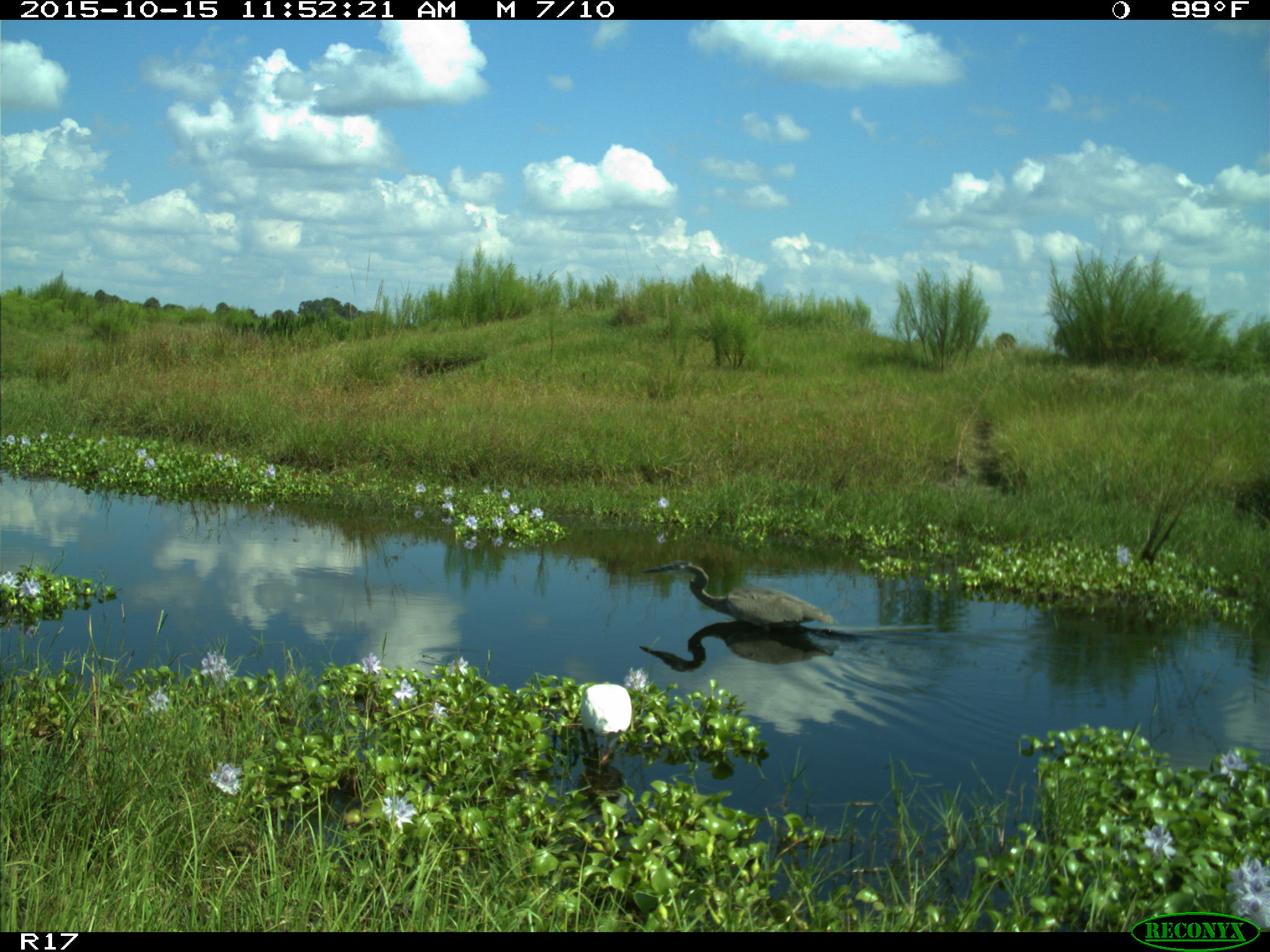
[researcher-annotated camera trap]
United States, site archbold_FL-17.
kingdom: Animalia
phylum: Chordata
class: Aves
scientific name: Aves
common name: birds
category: unidentified bird